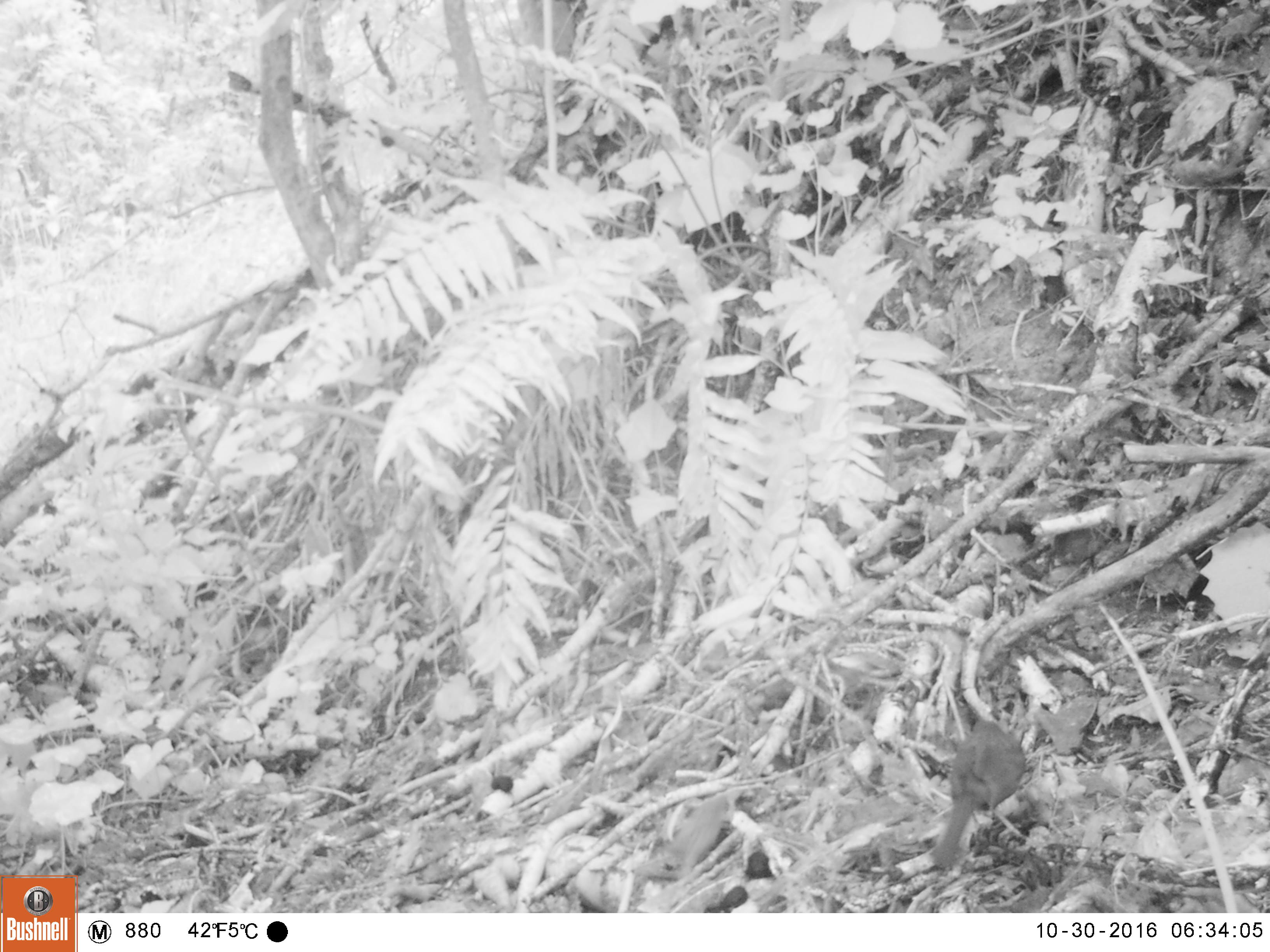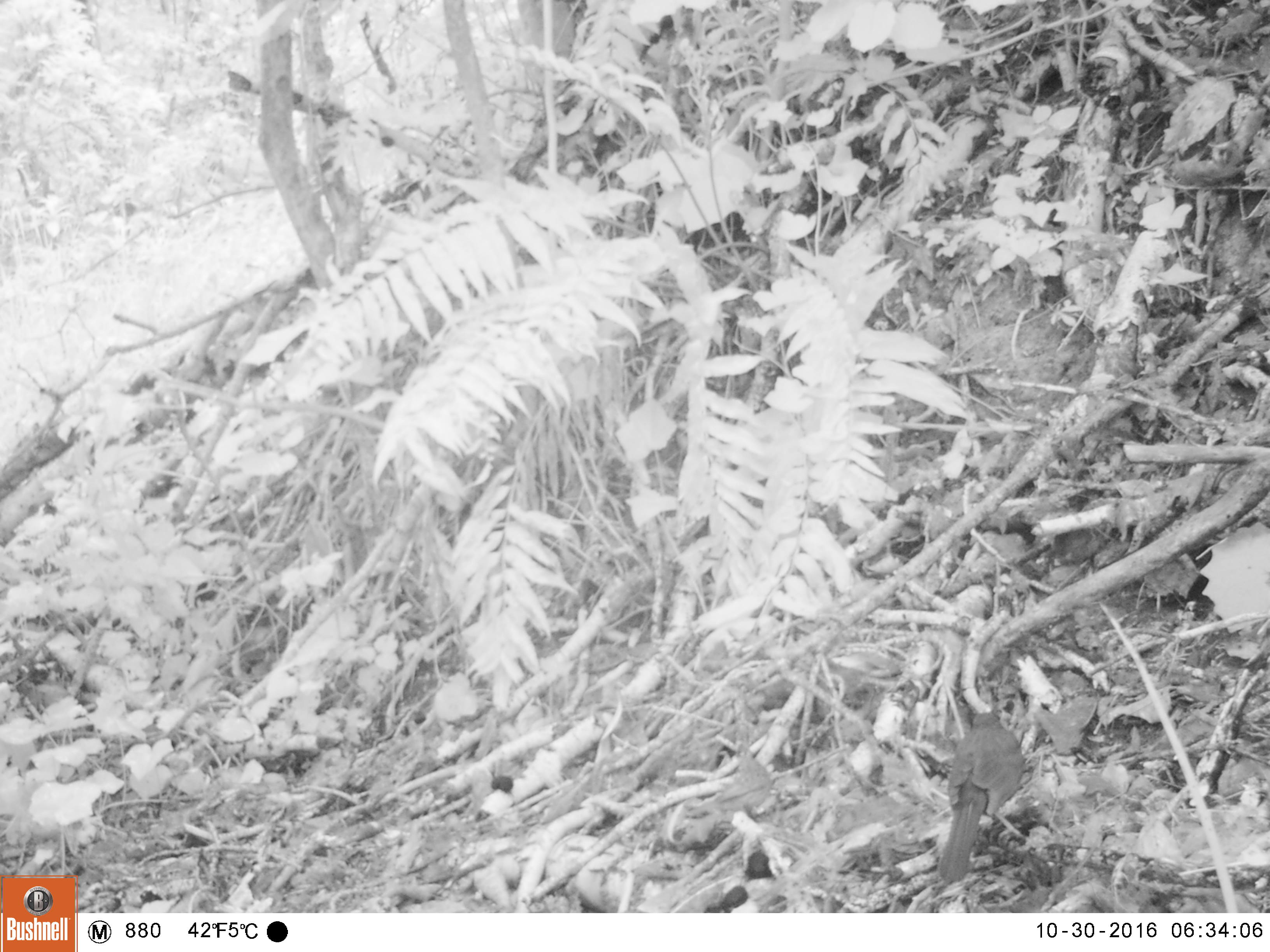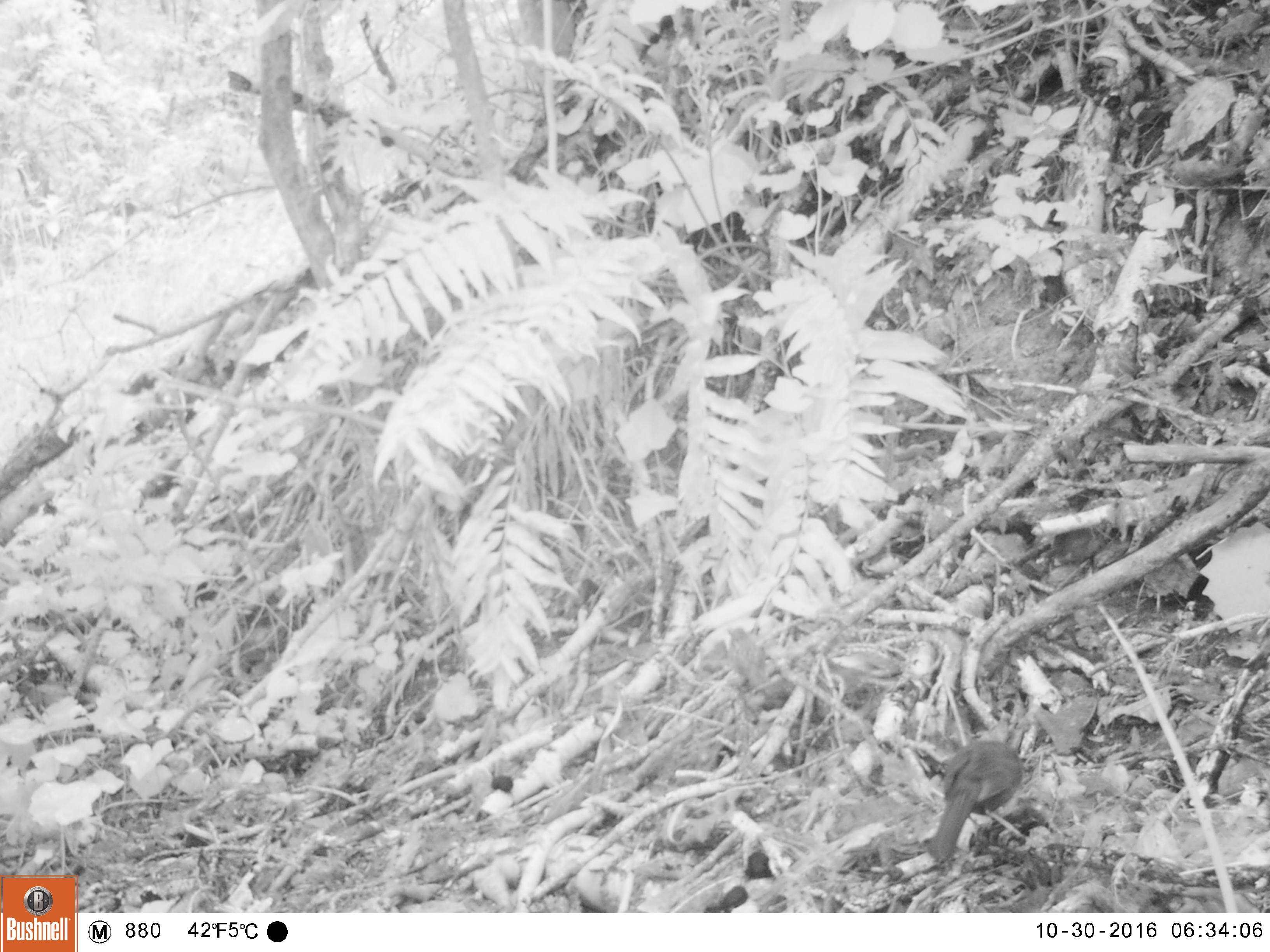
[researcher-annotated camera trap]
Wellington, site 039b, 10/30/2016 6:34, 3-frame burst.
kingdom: Animalia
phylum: Chordata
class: Aves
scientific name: Aves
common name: bird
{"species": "bird (Aves)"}